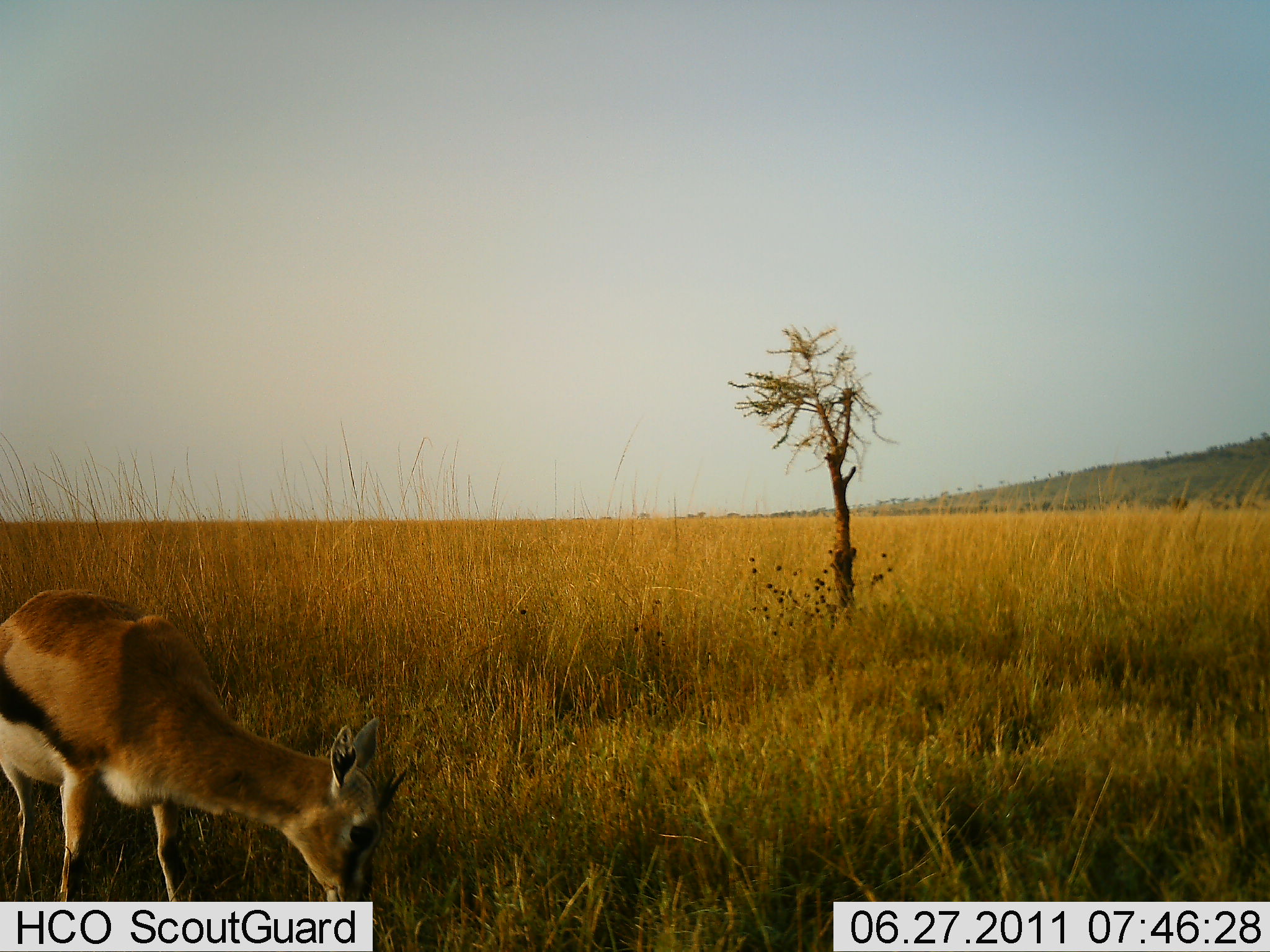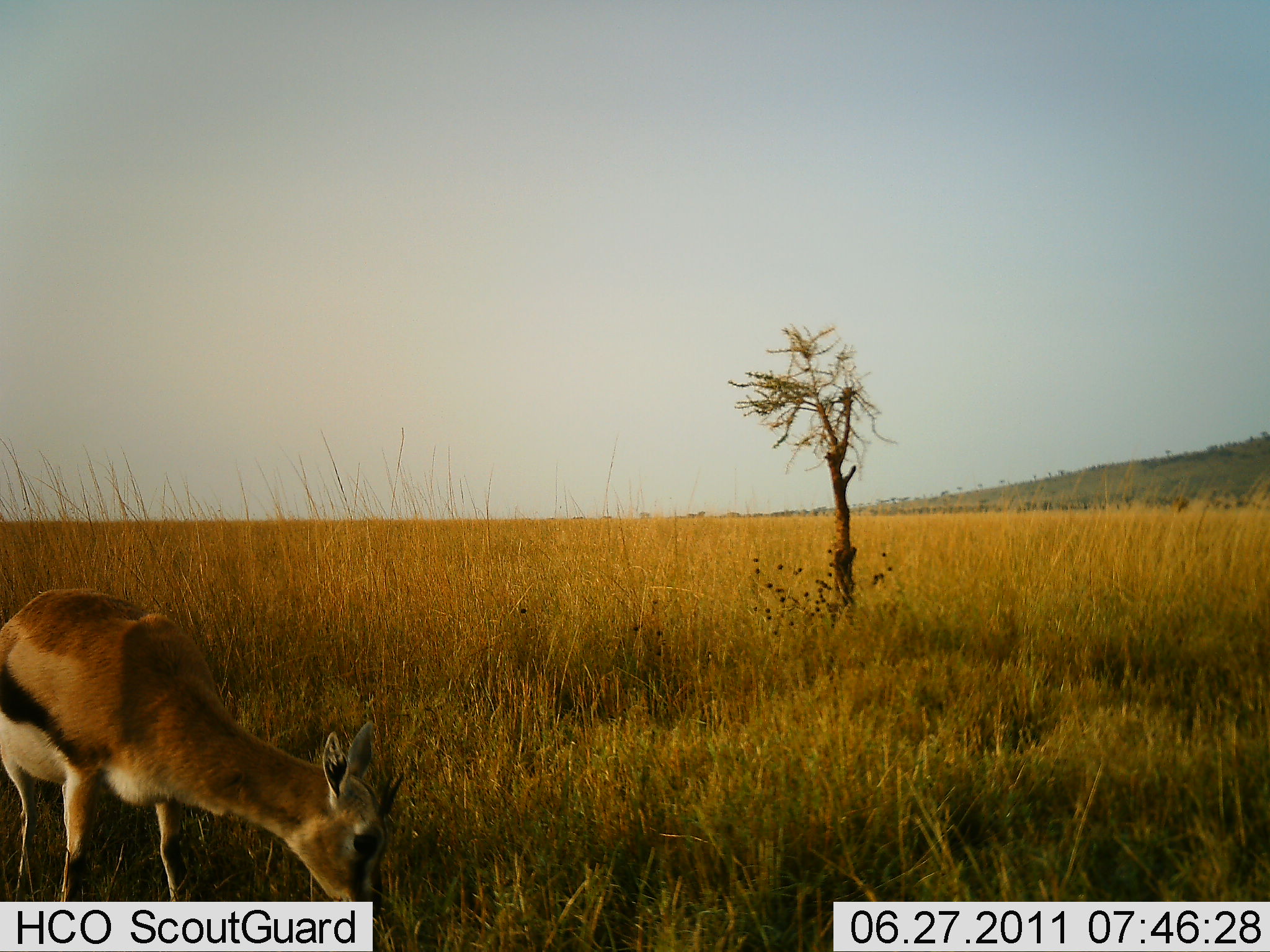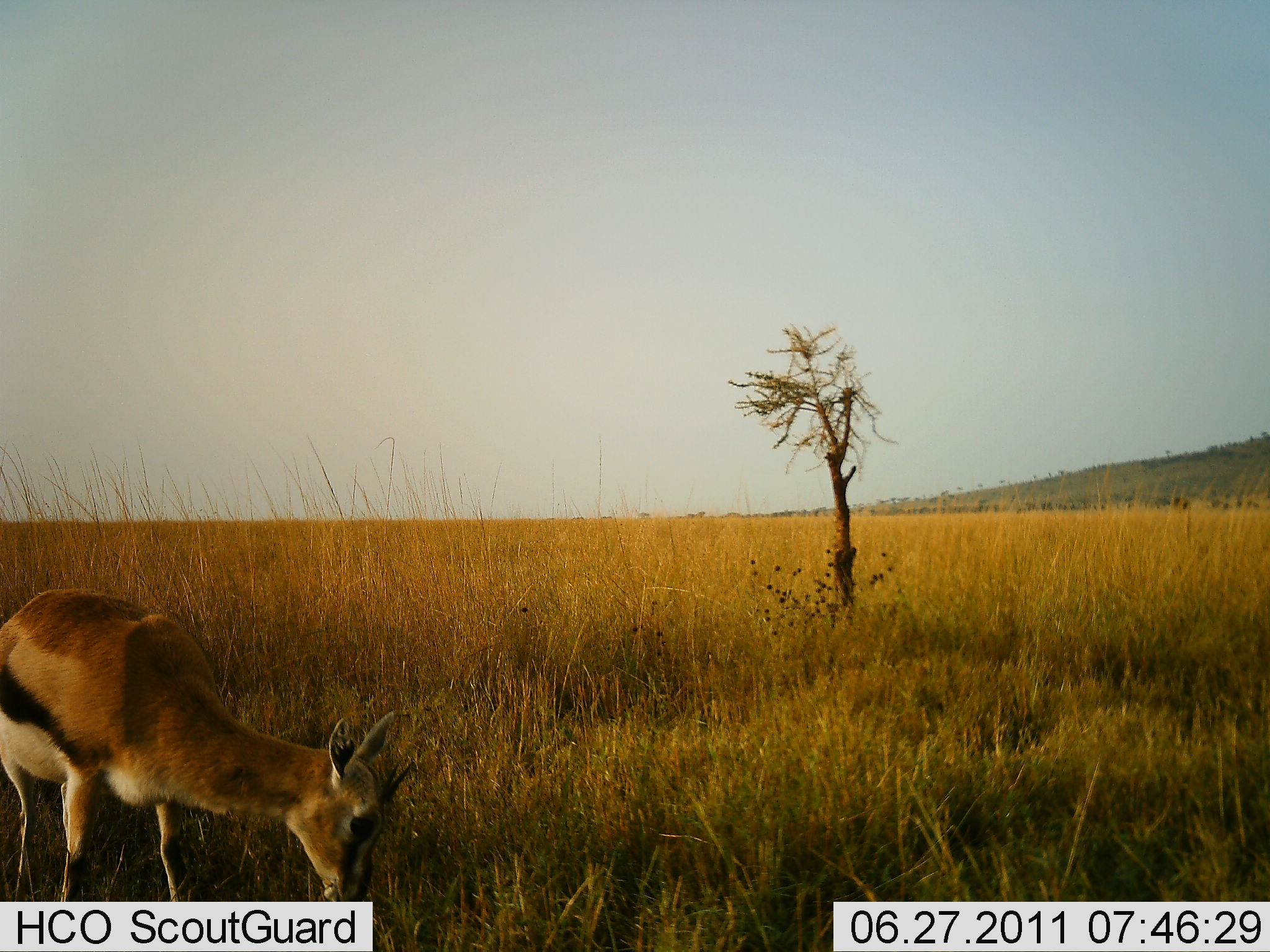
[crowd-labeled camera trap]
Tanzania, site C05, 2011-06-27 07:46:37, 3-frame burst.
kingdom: Animalia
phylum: Chordata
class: Mammalia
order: Artiodactyla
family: Bovidae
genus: Eudorcas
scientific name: Eudorcas thomsonii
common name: thomson's gazelle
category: gazellethomsons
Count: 1.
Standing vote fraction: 10%.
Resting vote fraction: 0%.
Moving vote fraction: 0%.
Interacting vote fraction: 0%.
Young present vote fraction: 0%.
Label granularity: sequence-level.